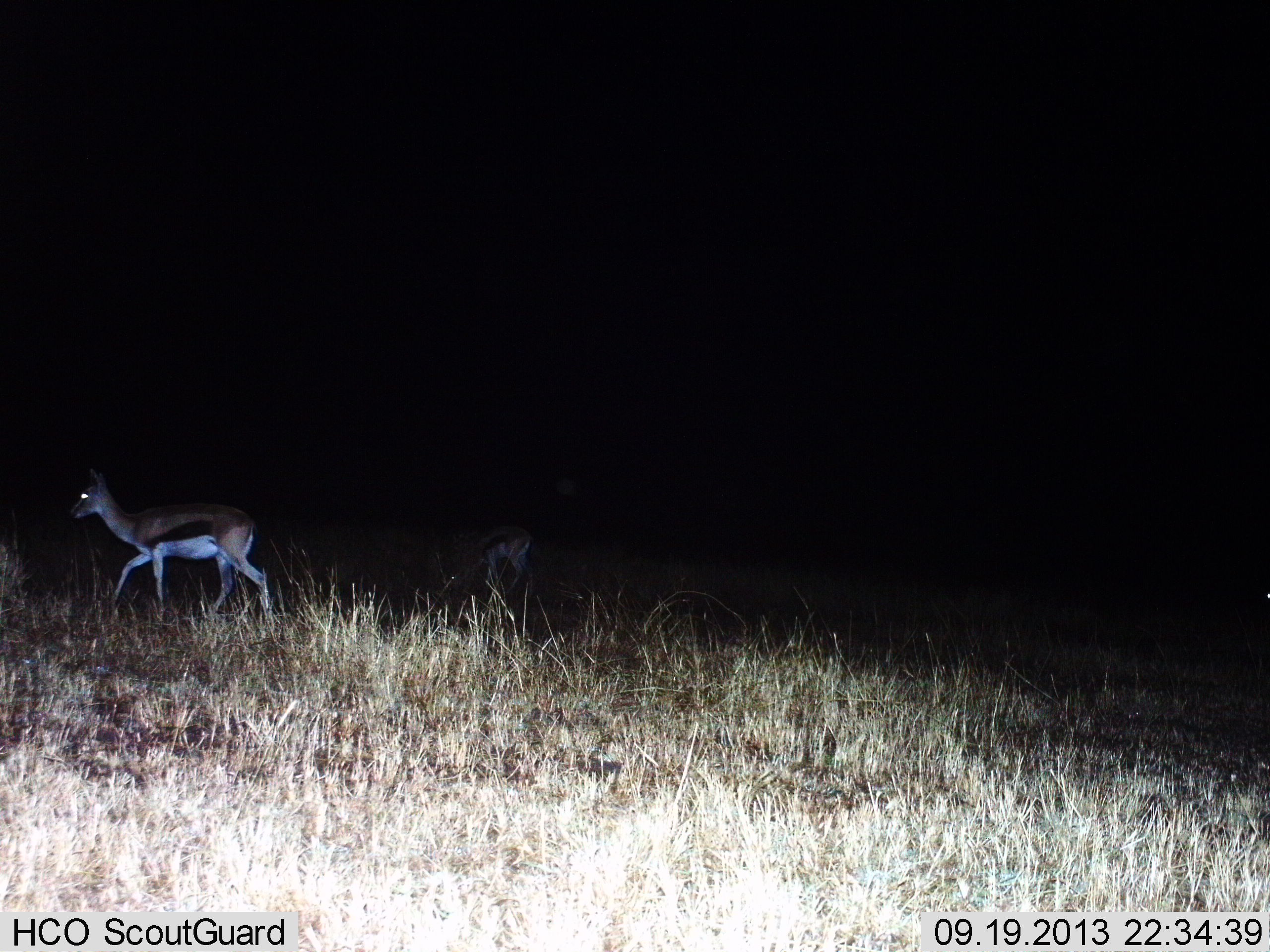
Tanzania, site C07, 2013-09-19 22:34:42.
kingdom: Animalia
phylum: Chordata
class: Mammalia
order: Artiodactyla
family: Bovidae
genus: Eudorcas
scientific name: Eudorcas thomsonii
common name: thomson's gazelle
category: gazellethomsons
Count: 2.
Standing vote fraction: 27%.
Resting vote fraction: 0%.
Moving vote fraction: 73%.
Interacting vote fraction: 0%.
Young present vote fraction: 0%.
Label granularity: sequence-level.